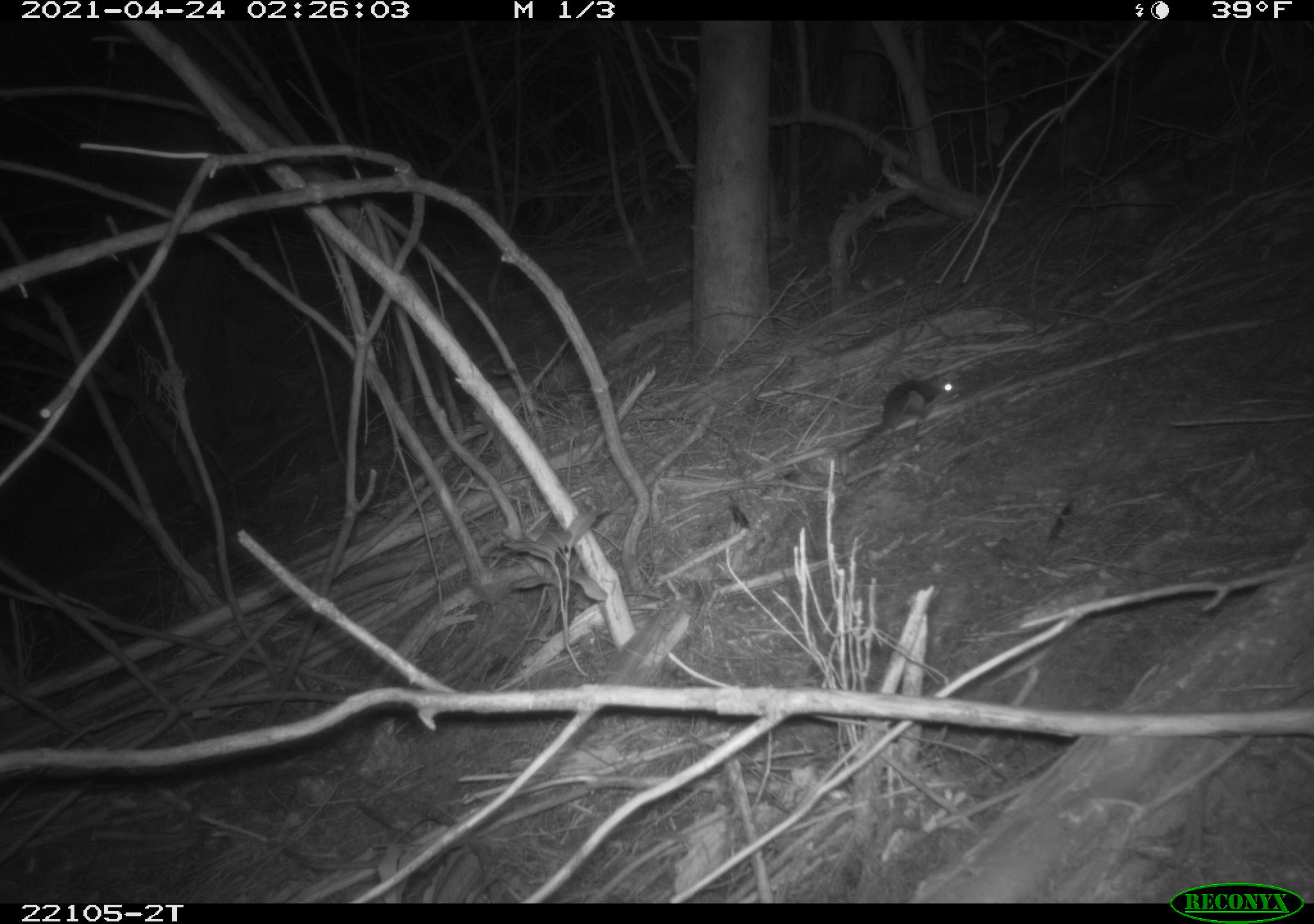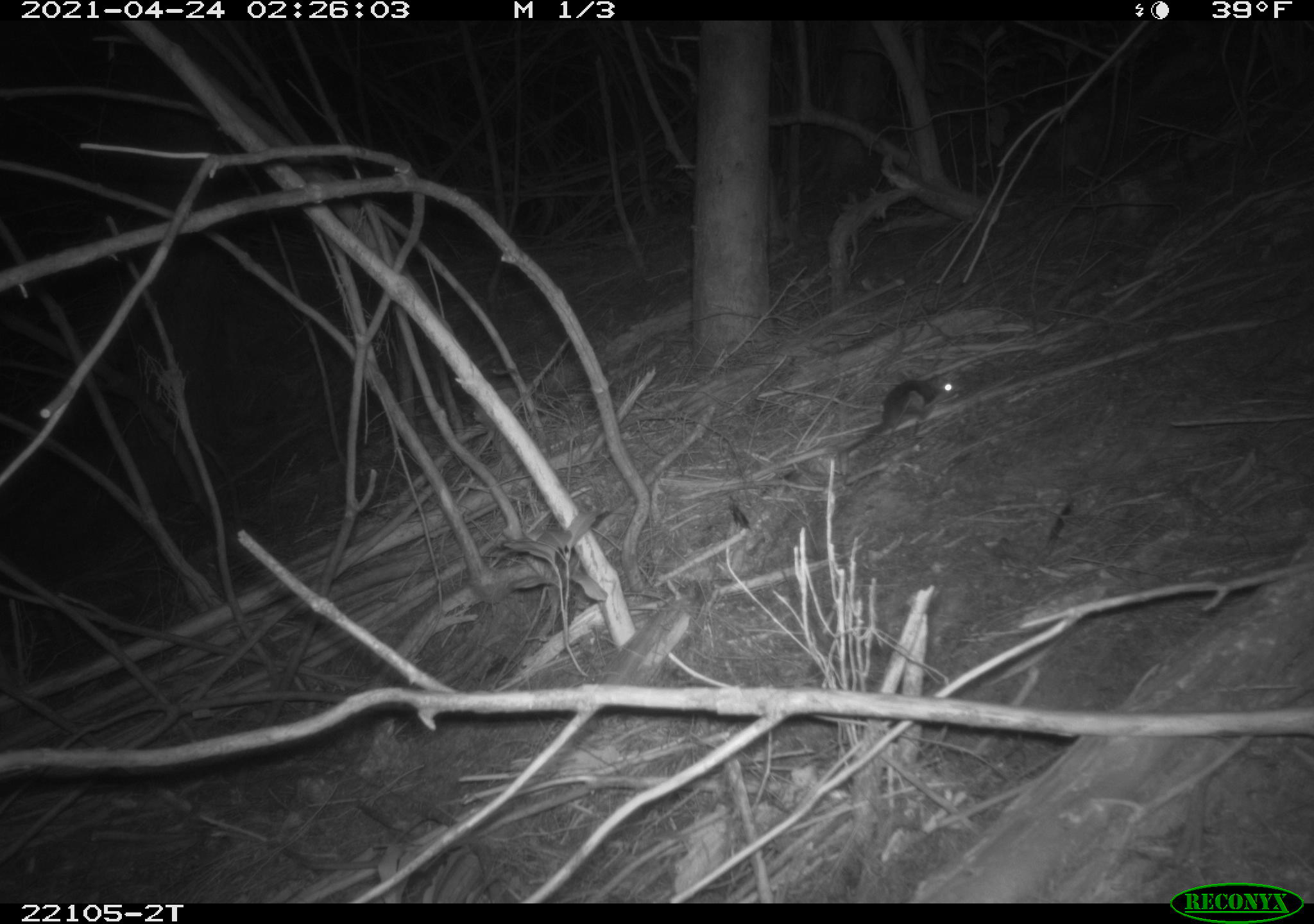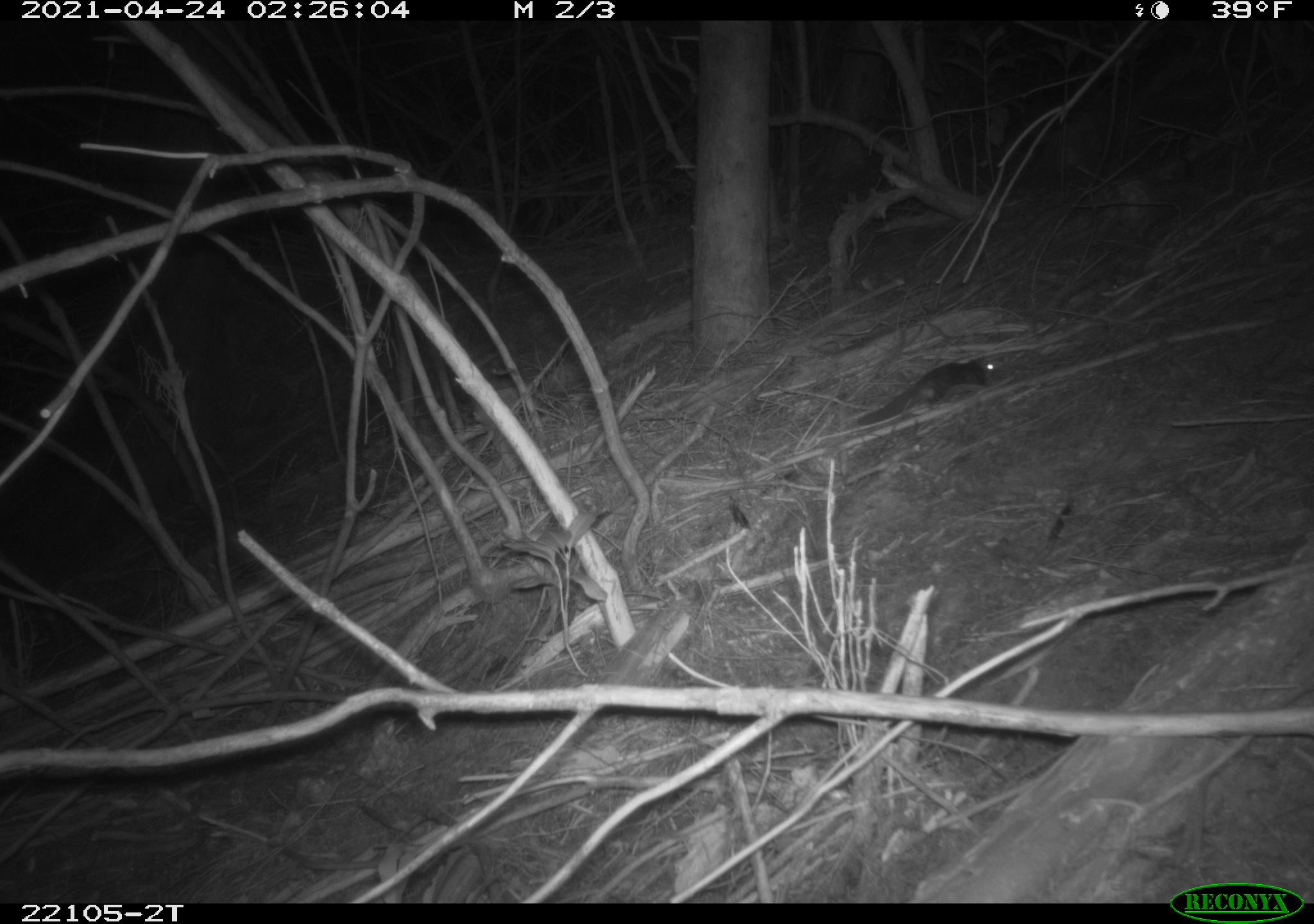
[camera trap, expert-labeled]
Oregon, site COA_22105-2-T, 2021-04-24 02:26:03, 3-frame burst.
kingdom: Animalia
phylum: Chordata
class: Mammalia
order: Rodentia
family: Sciuridae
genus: Glaucomys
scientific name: Glaucomys oregonensis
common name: humboldt's flying squirrel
Humboldt's flying squirrel (Glaucomys oregonensis).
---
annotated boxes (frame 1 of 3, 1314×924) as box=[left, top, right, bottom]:
humboldt's flying squirrel: box=[826, 357, 963, 476]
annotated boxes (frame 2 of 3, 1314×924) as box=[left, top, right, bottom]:
humboldt's flying squirrel: box=[824, 355, 975, 469]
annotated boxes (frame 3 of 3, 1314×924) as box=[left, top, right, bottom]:
humboldt's flying squirrel: box=[834, 323, 1024, 452]